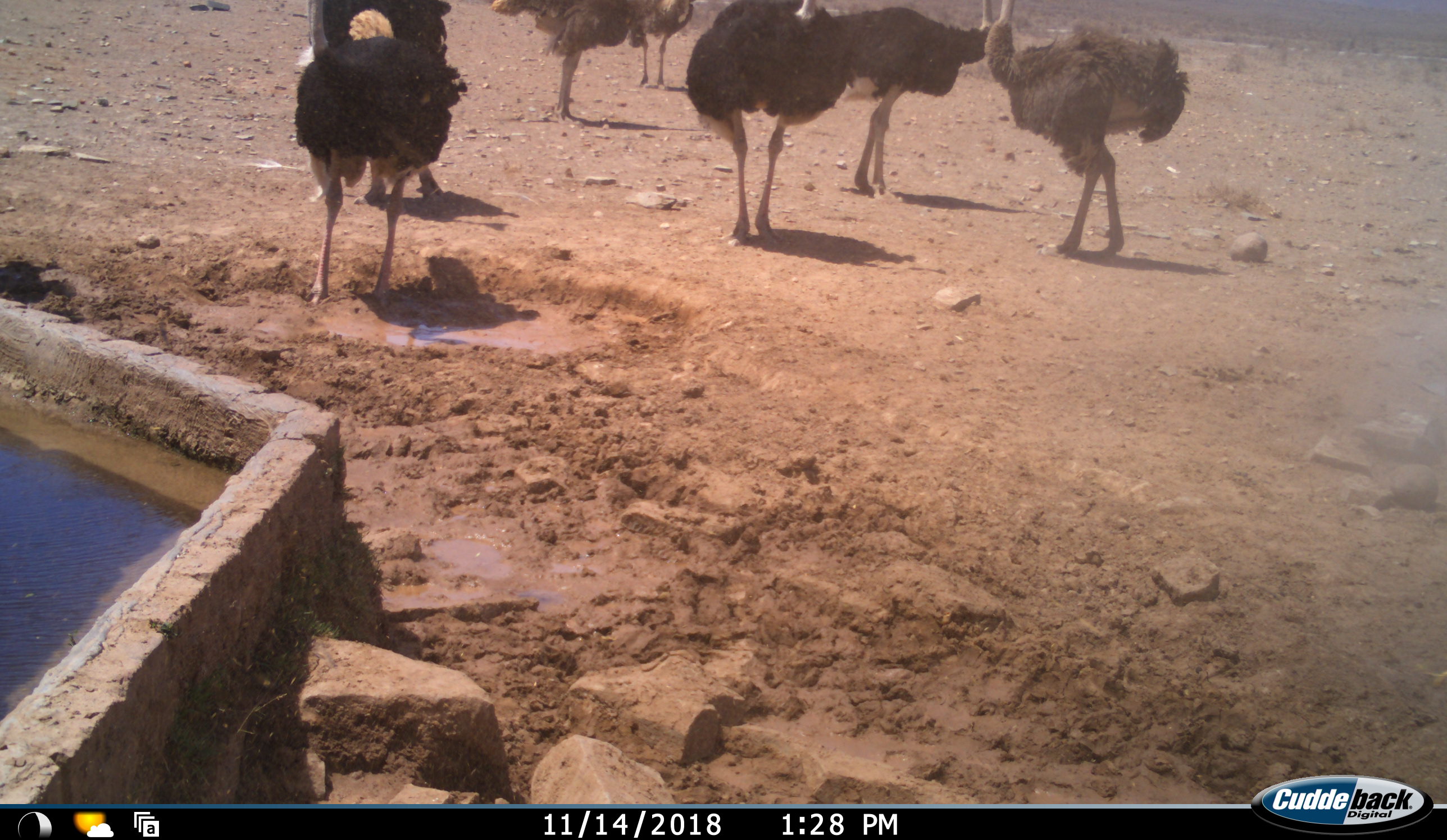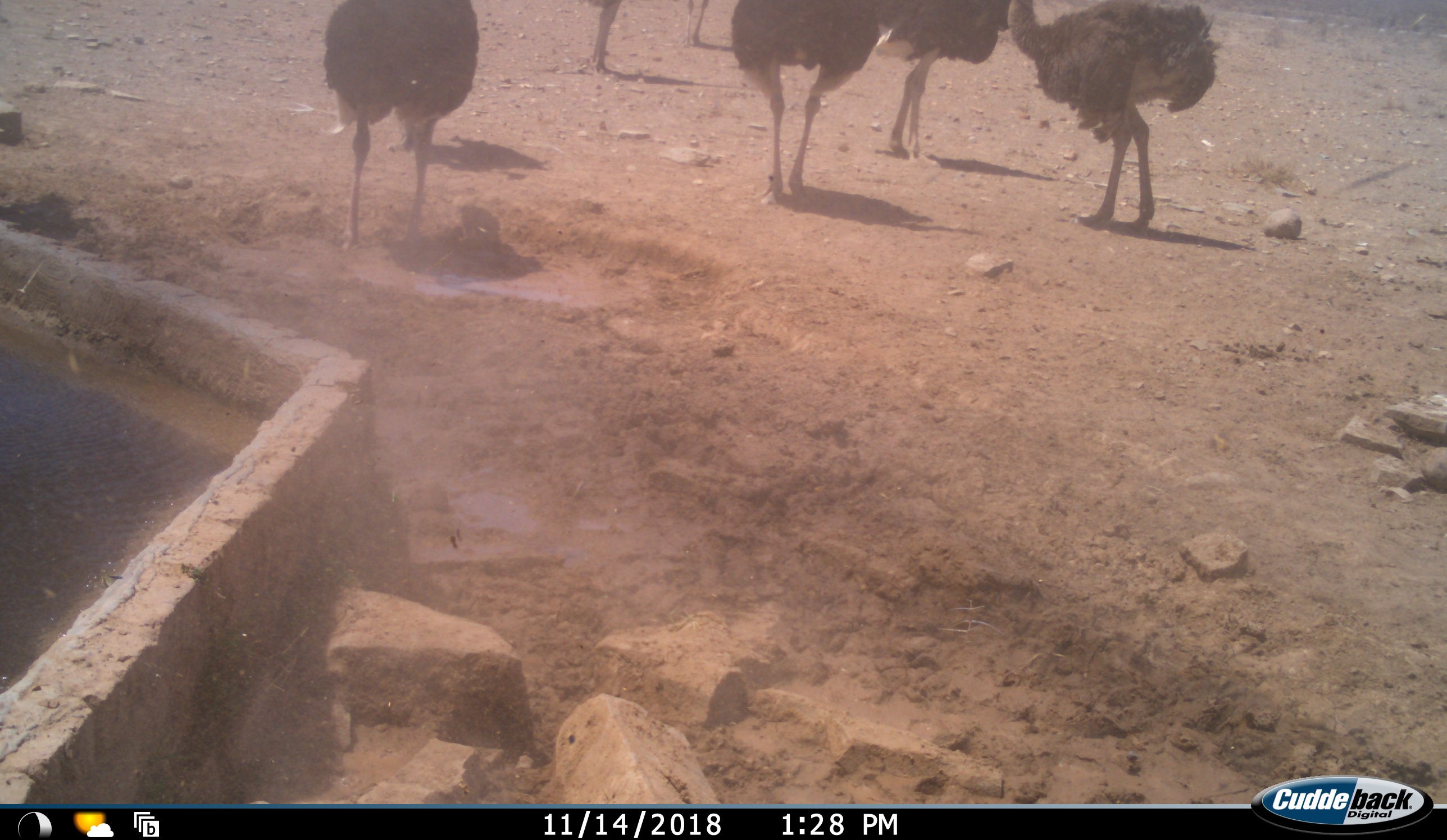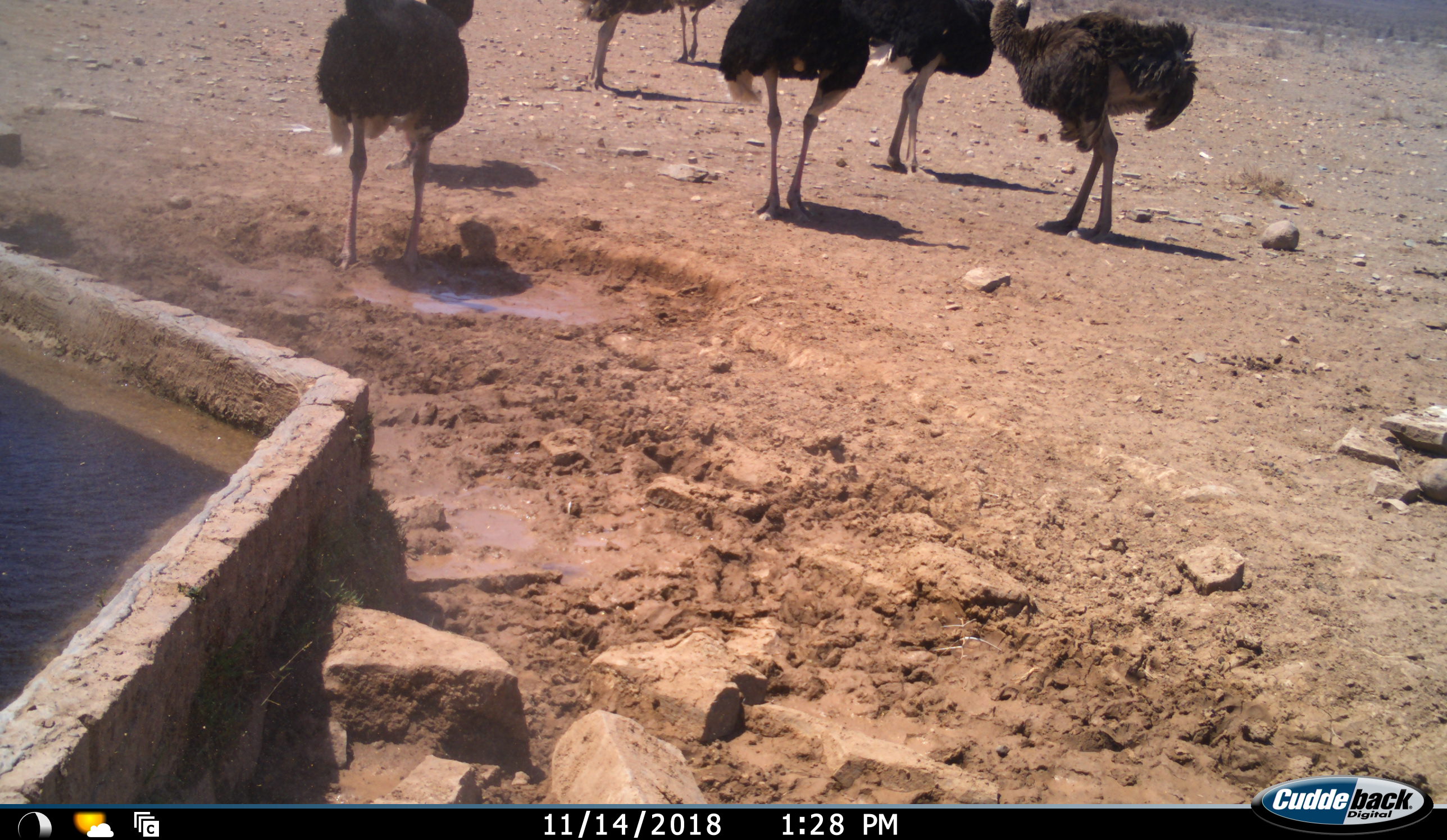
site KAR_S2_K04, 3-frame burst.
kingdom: Animalia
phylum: Chordata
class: Aves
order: Struthioniformes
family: Struthionidae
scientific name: Struthionidae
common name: ostrich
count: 7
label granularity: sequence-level